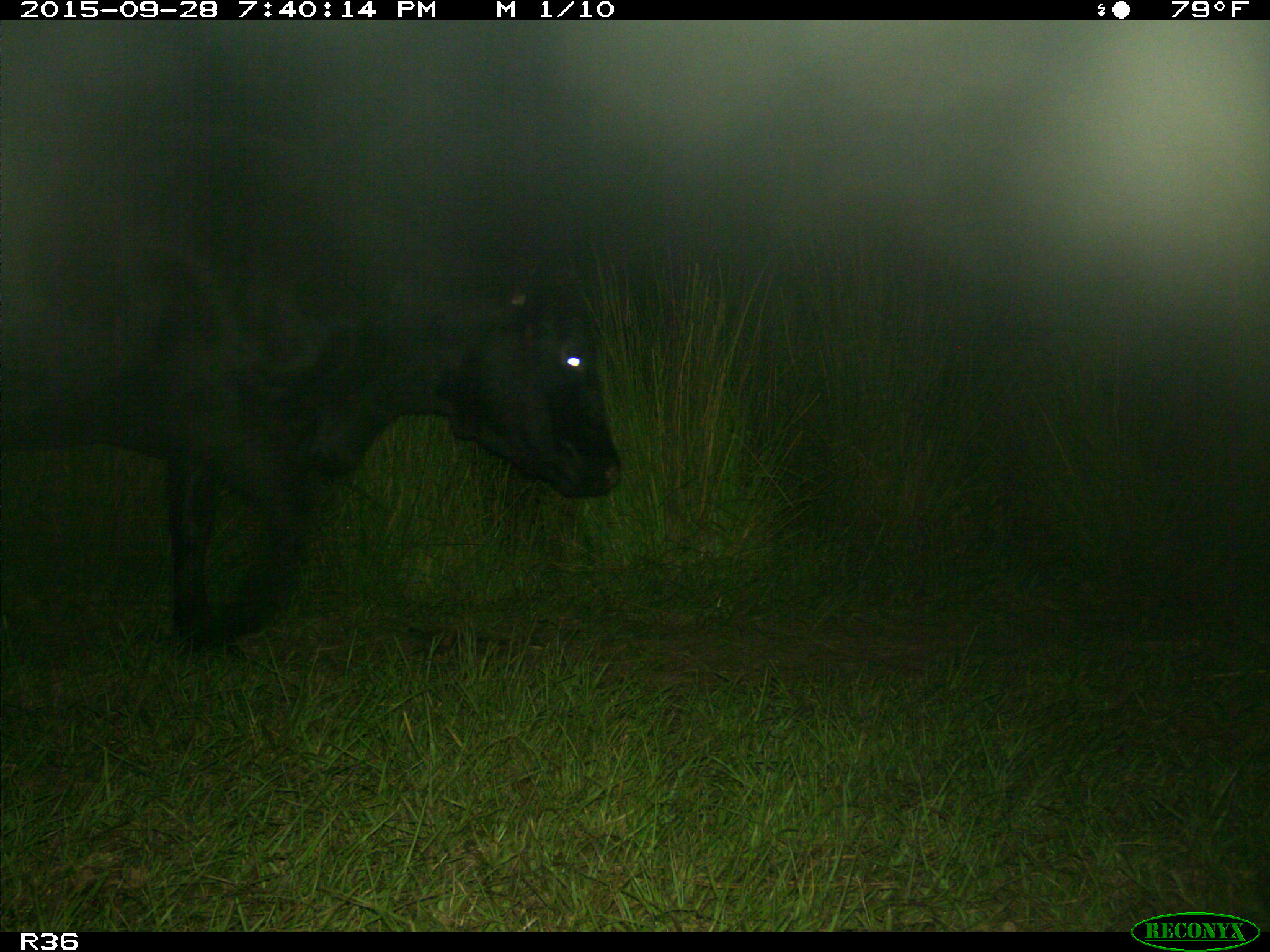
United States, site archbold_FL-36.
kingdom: Animalia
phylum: Chordata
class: Mammalia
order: Artiodactyla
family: Bovidae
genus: Bos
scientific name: Bos taurus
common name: domestic cow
Bos taurus (domestic cow).